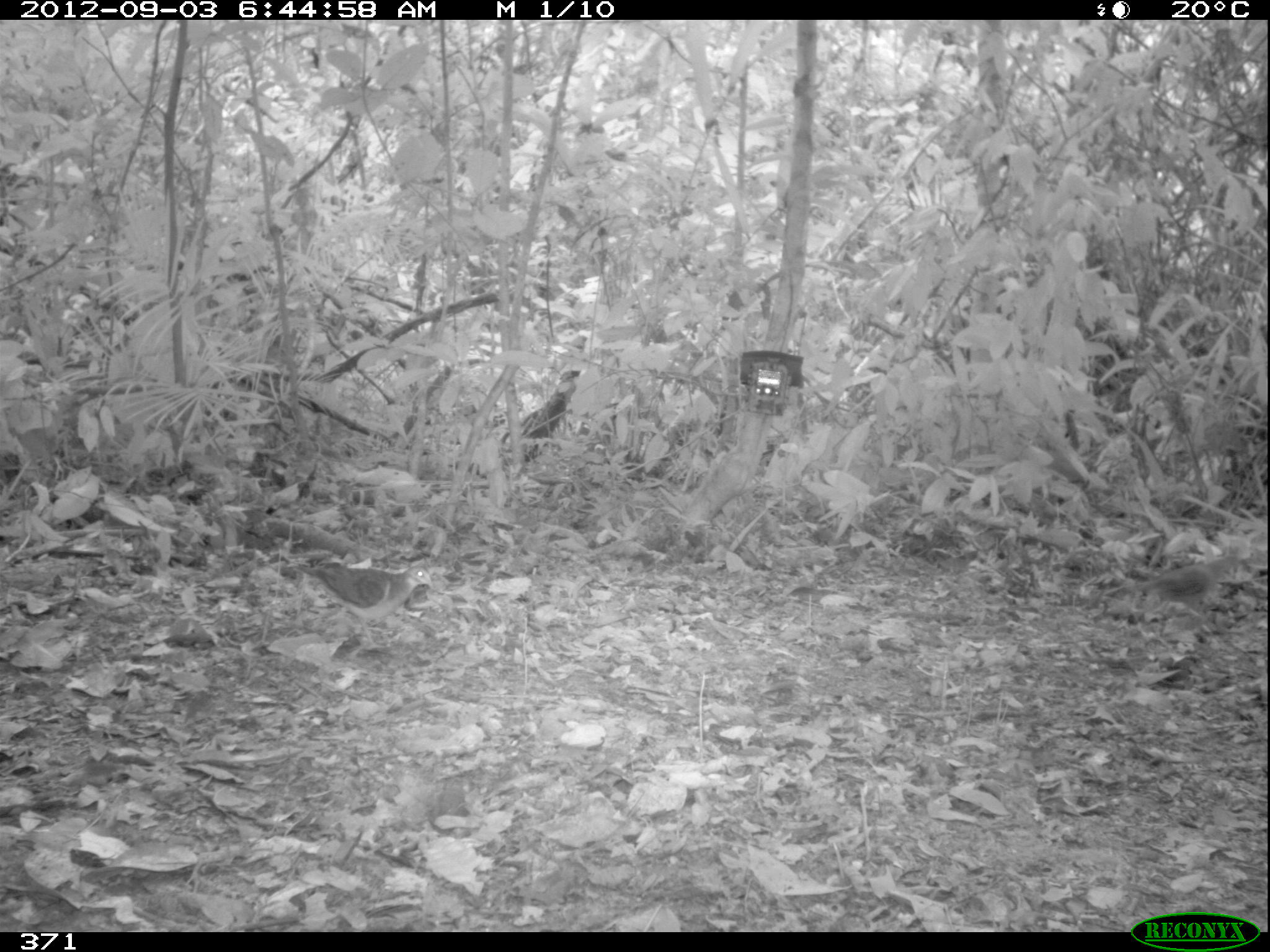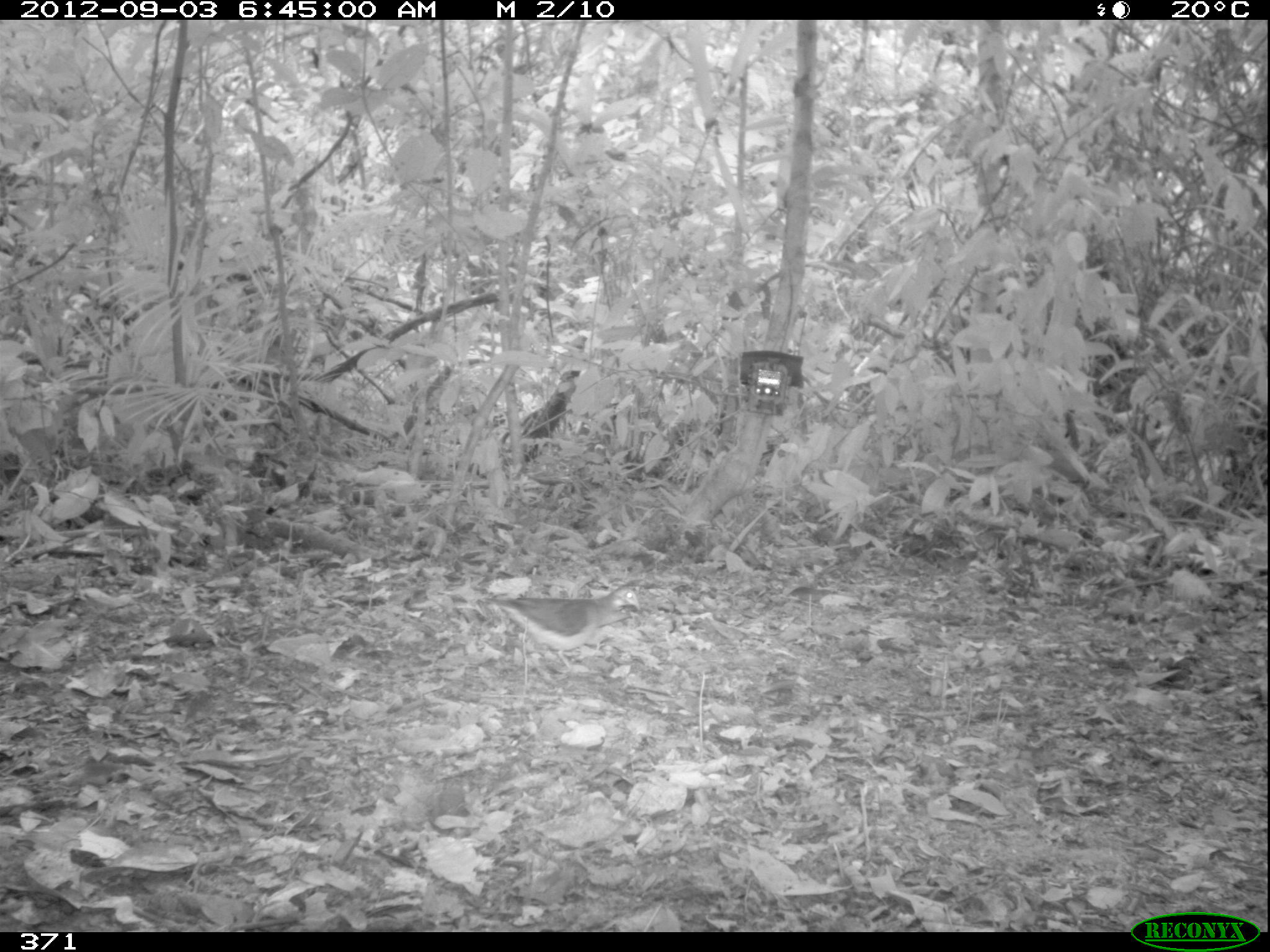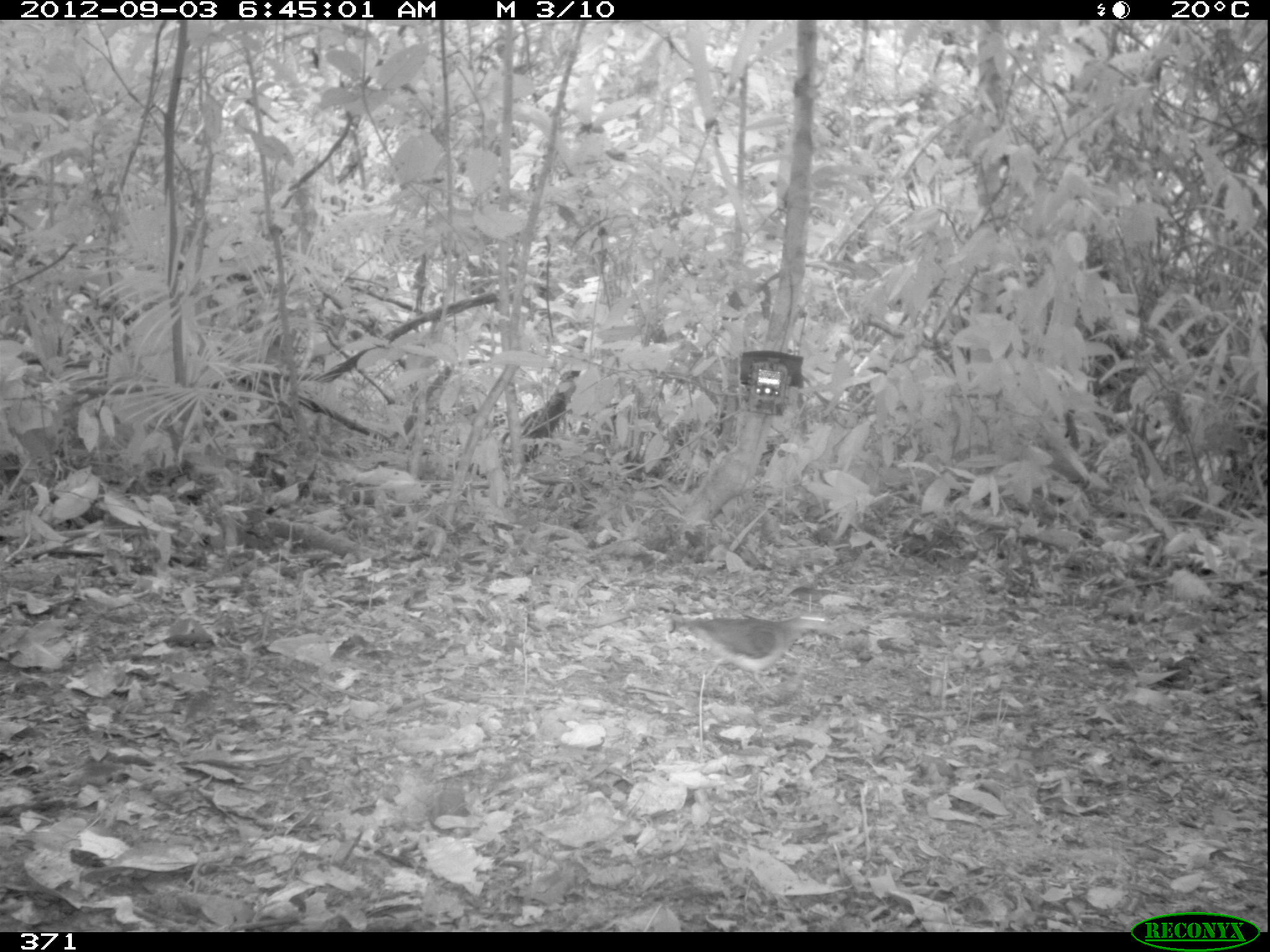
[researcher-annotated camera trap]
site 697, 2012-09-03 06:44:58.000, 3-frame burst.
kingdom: Animalia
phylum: Chordata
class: Aves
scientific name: Aves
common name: bird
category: unknown bird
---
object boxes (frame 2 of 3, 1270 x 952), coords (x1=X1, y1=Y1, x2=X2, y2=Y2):
unknown bird: (x1=483, y1=584, x2=638, y2=667)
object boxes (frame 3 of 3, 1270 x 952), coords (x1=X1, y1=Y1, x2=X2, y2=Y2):
unknown bird: (x1=668, y1=610, x2=836, y2=696)